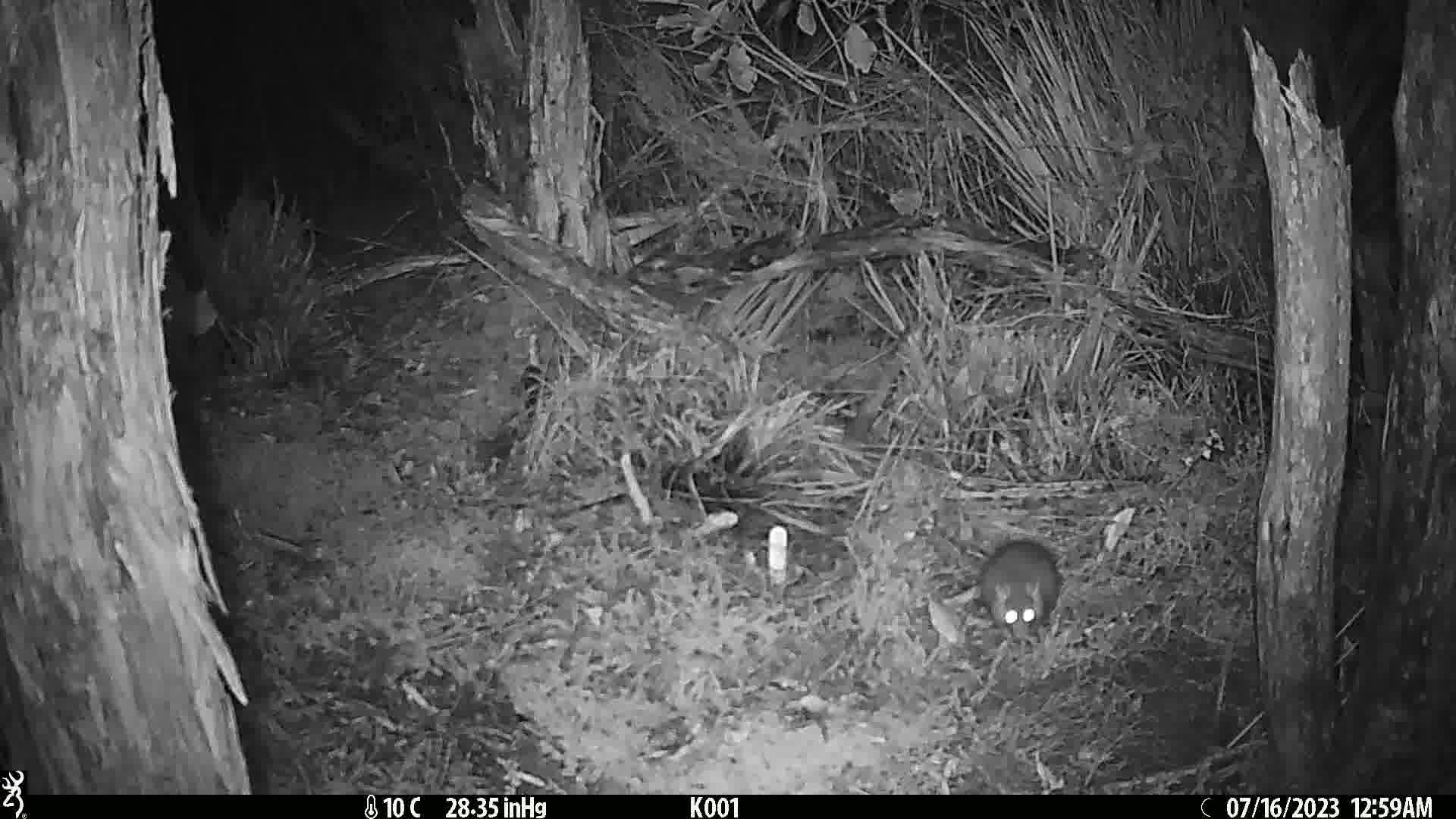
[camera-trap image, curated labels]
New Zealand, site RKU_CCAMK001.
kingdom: Animalia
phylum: Chordata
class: Mammalia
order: Rodentia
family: Muridae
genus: Rattus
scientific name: Rattus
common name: rat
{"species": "rat (Rattus)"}